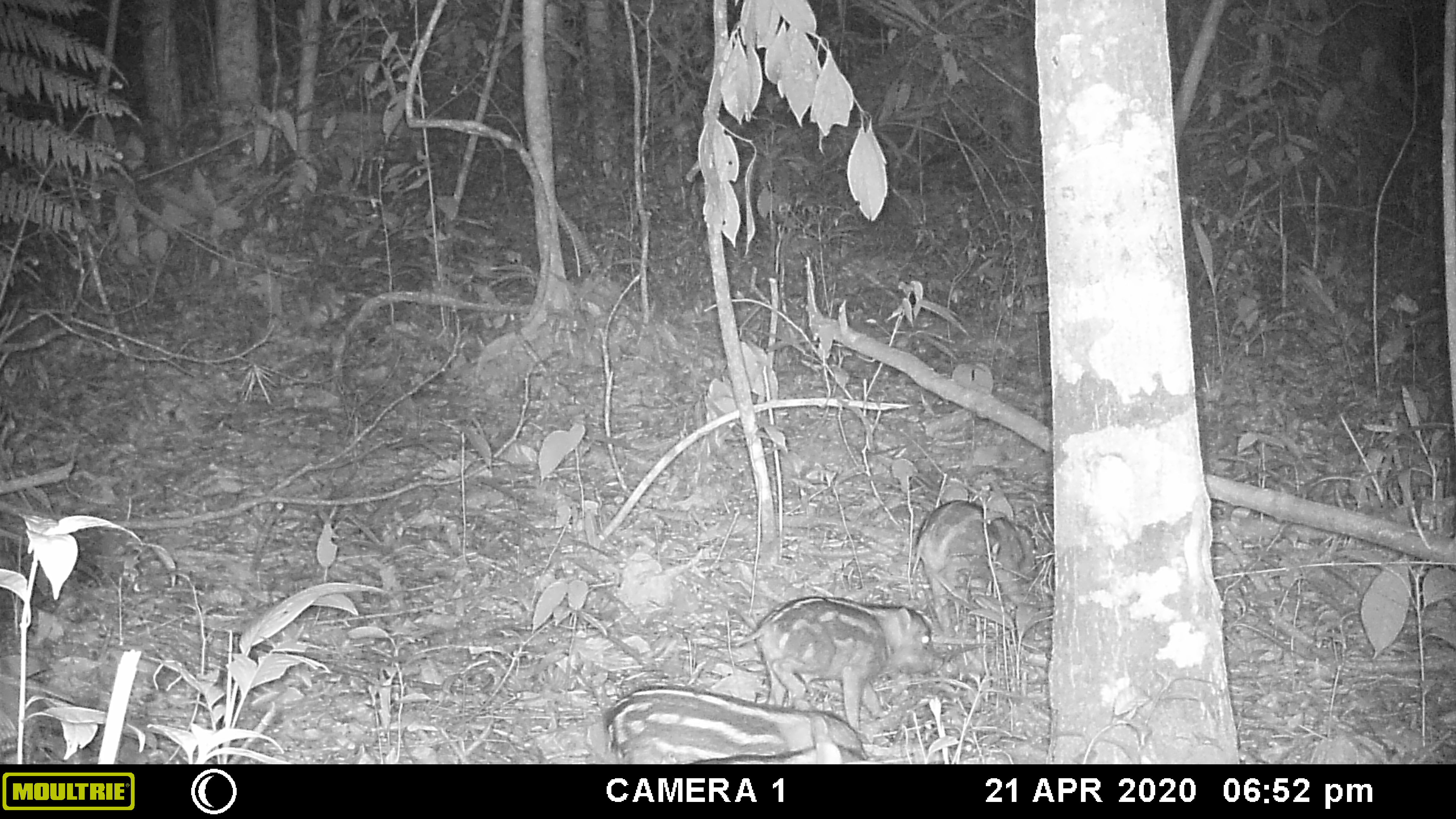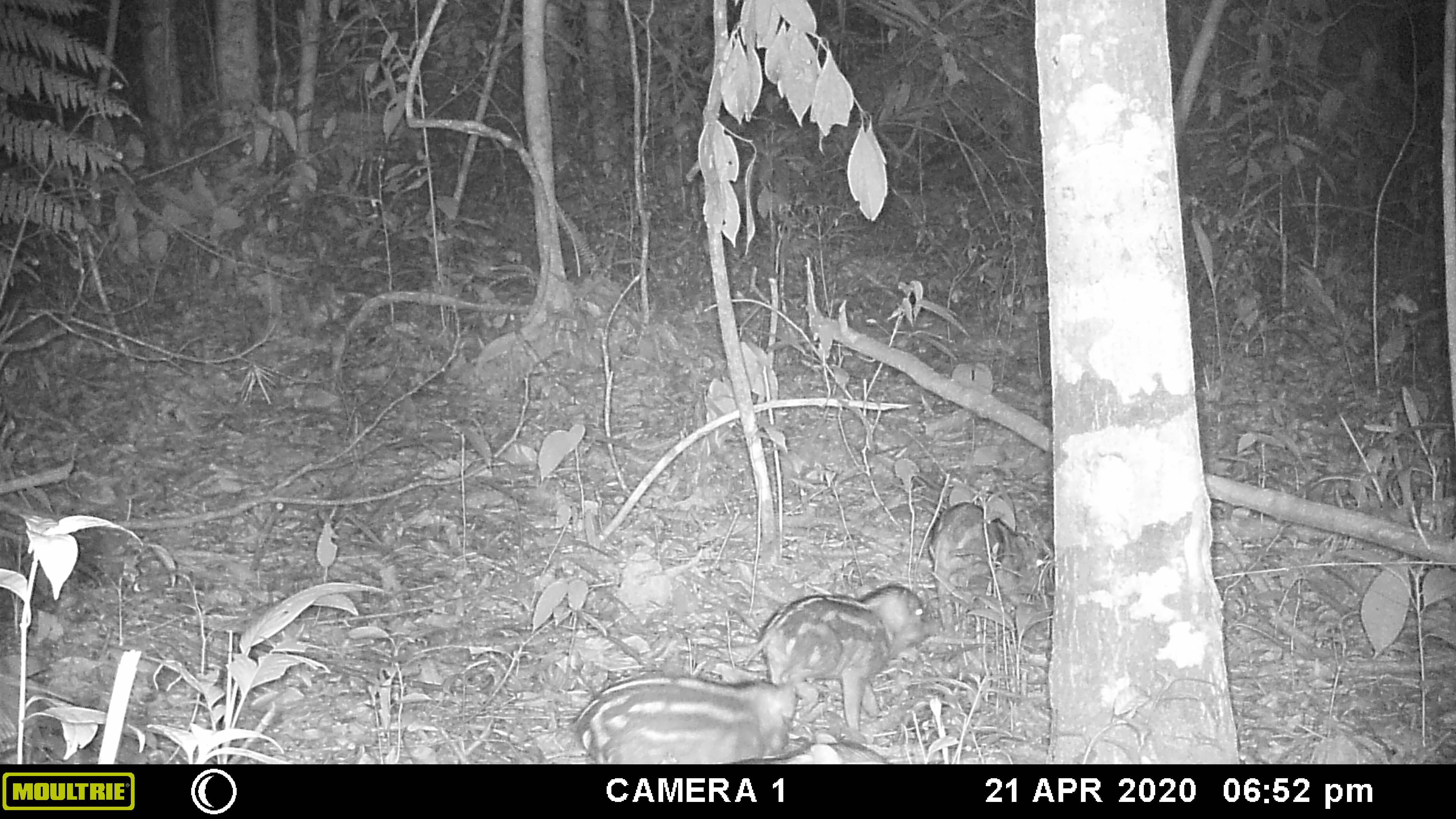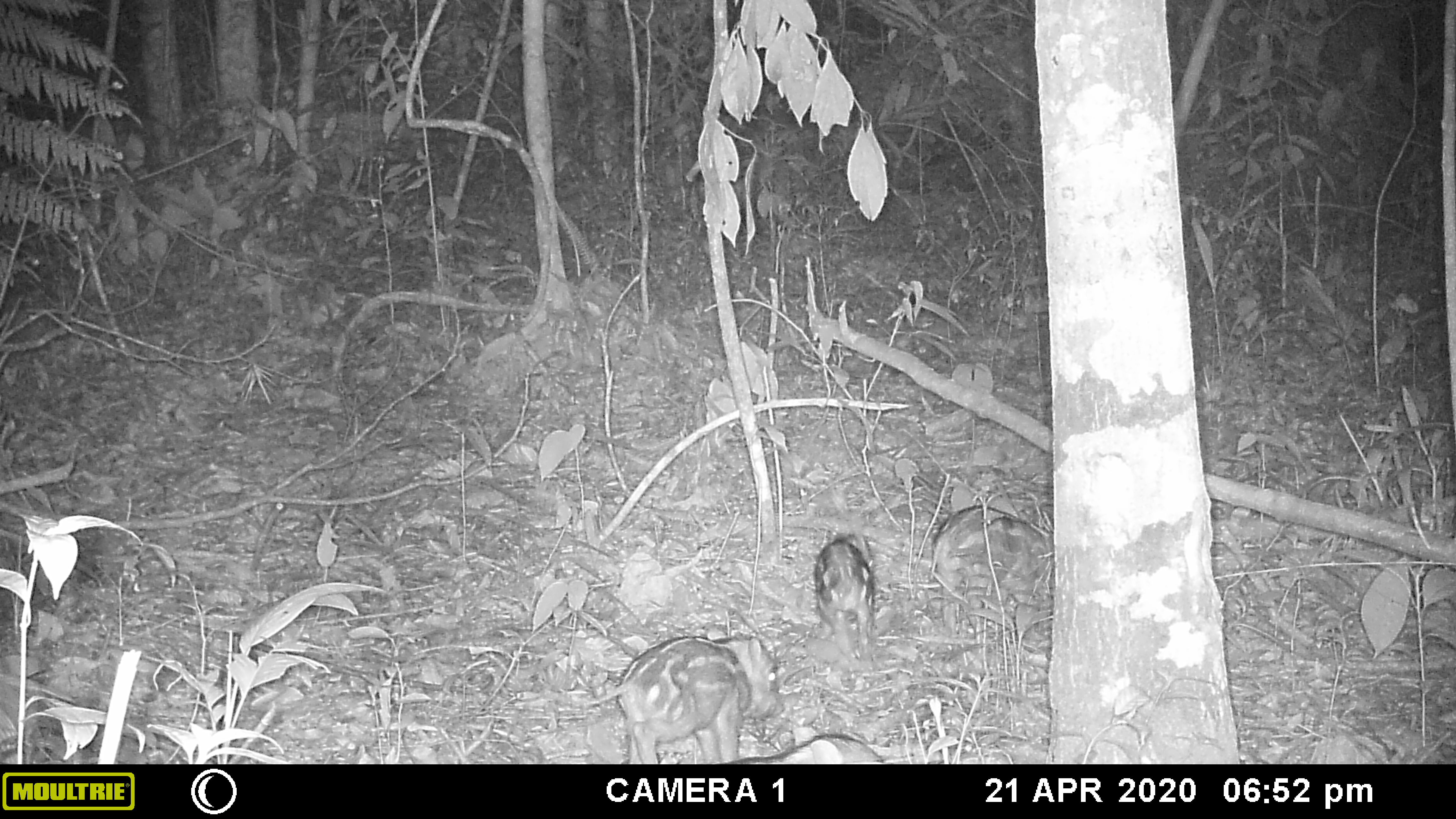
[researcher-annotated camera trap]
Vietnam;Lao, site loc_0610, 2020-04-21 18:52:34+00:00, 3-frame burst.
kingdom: Animalia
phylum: Chordata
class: Mammalia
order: Artiodactyla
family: Suidae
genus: Sus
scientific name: Sus scrofa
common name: eurasian wild pig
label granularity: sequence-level